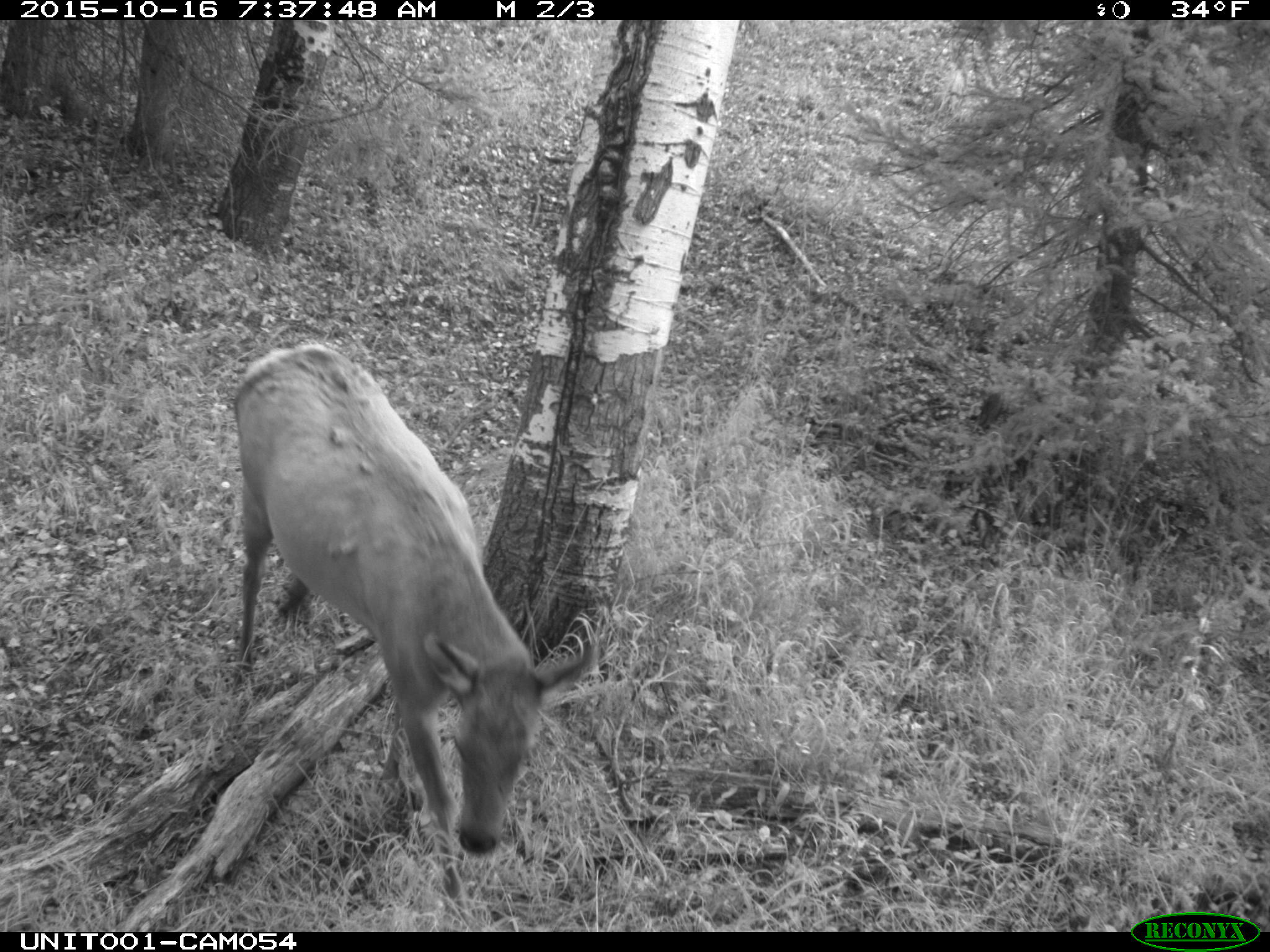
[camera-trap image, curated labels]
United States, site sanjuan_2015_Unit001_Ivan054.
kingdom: Animalia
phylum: Chordata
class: Mammalia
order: Artiodactyla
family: Cervidae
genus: Cervus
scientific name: Cervus elaphus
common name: red deer